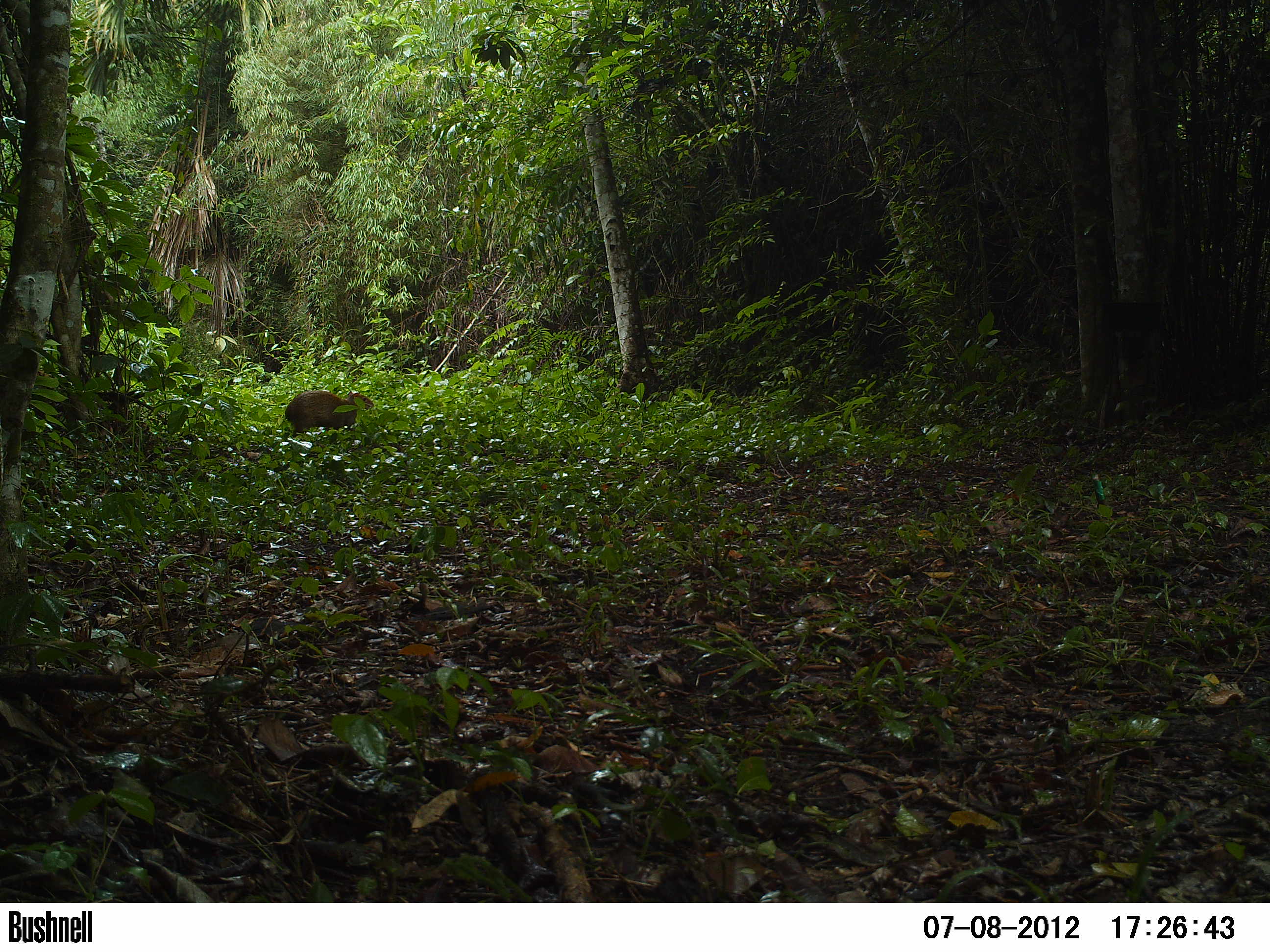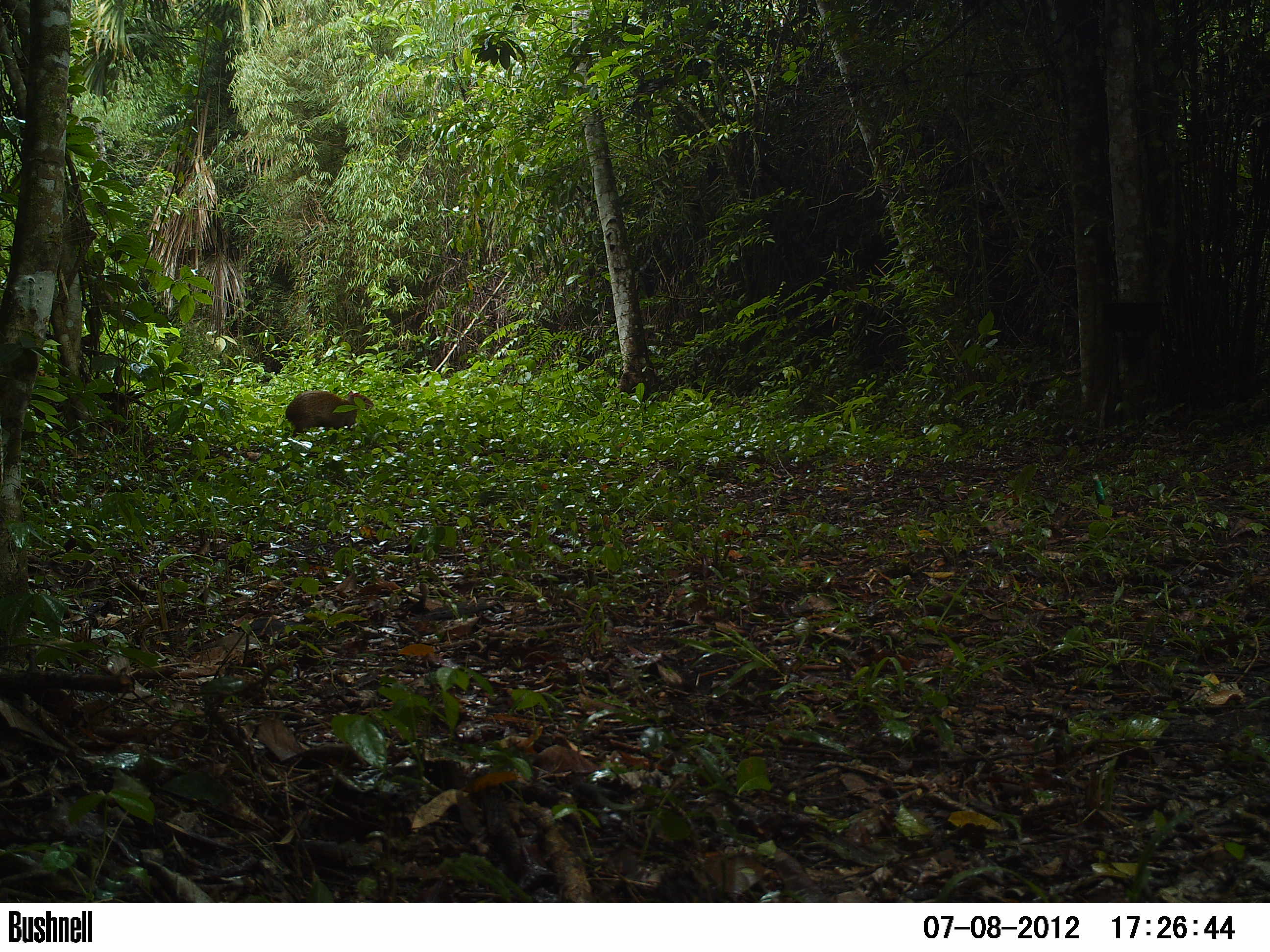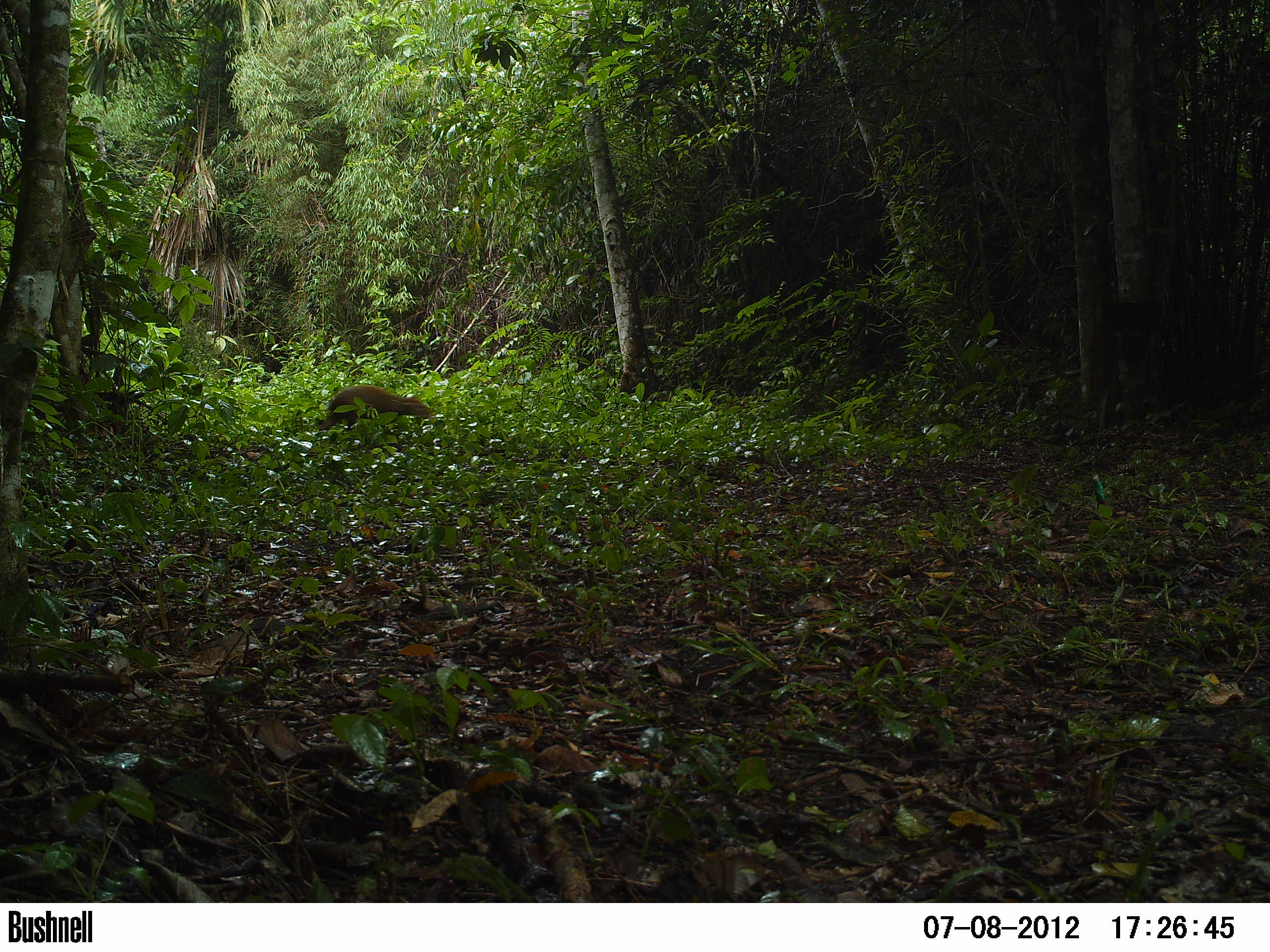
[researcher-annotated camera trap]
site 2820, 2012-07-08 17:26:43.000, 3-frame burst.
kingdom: Animalia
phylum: Chordata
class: Mammalia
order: Rodentia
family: Dasyproctidae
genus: Dasyprocta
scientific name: Dasyprocta punctata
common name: central american agouti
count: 1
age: adult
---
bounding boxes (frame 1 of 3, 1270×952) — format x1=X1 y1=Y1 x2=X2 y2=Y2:
dasyprocta punctata: x1=284 y1=389 x2=374 y2=441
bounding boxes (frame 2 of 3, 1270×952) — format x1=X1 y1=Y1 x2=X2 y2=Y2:
dasyprocta punctata: x1=285 y1=389 x2=374 y2=438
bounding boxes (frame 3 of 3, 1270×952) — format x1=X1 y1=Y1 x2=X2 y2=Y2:
dasyprocta punctata: x1=314 y1=384 x2=432 y2=446